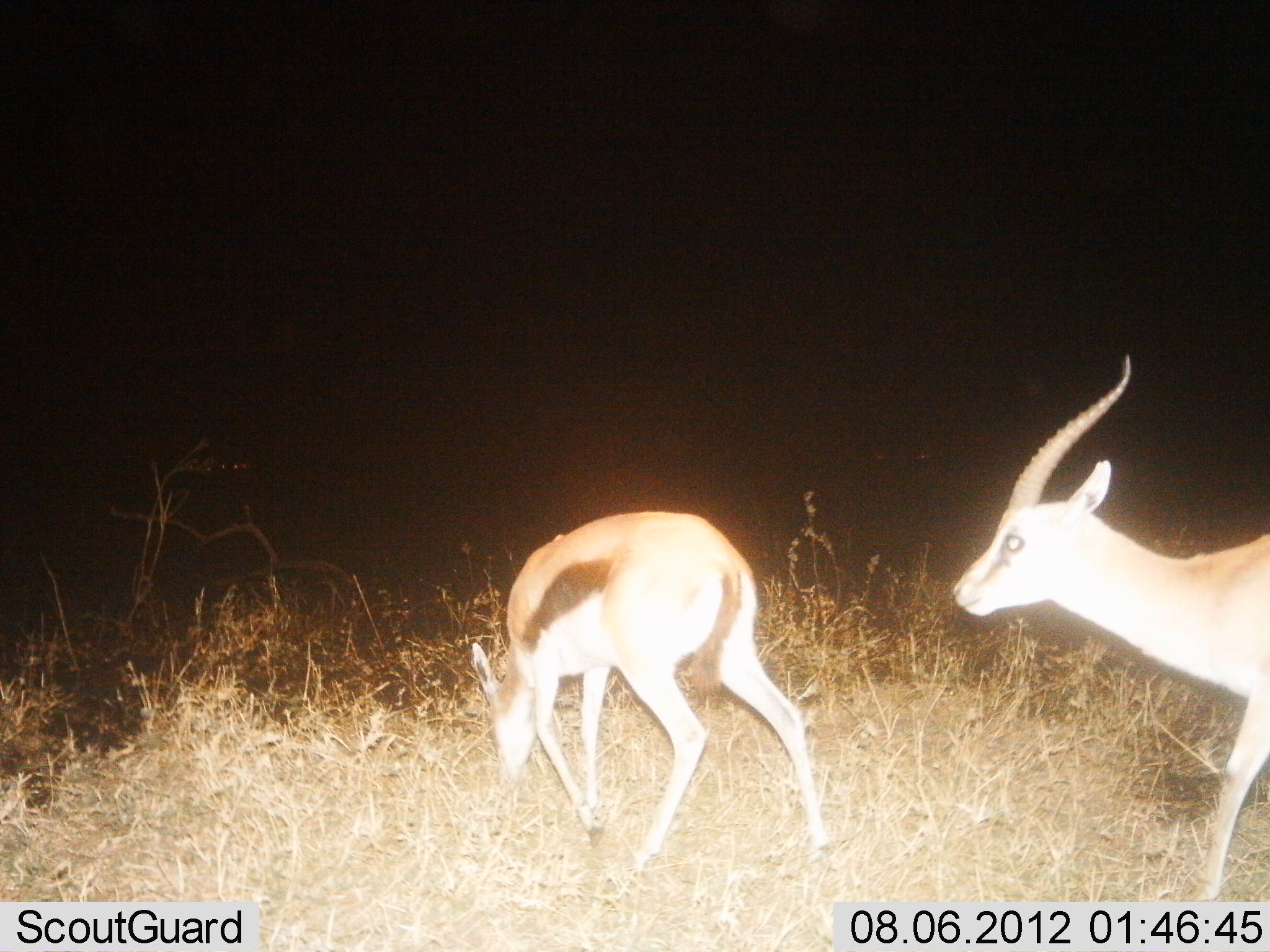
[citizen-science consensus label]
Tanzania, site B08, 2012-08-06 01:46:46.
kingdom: Animalia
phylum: Chordata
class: Mammalia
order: Artiodactyla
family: Bovidae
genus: Eudorcas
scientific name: Eudorcas thomsonii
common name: thomson's gazelle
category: gazellethomsons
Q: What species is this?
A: Gazellethomsons (thomson's gazelle) (Eudorcas thomsonii).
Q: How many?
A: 2.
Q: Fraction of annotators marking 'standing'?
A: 30%.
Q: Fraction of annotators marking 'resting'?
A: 0%.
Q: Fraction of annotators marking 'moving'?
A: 70%.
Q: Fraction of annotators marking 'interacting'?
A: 0%.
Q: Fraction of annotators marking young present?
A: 0%.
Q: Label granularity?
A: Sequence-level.